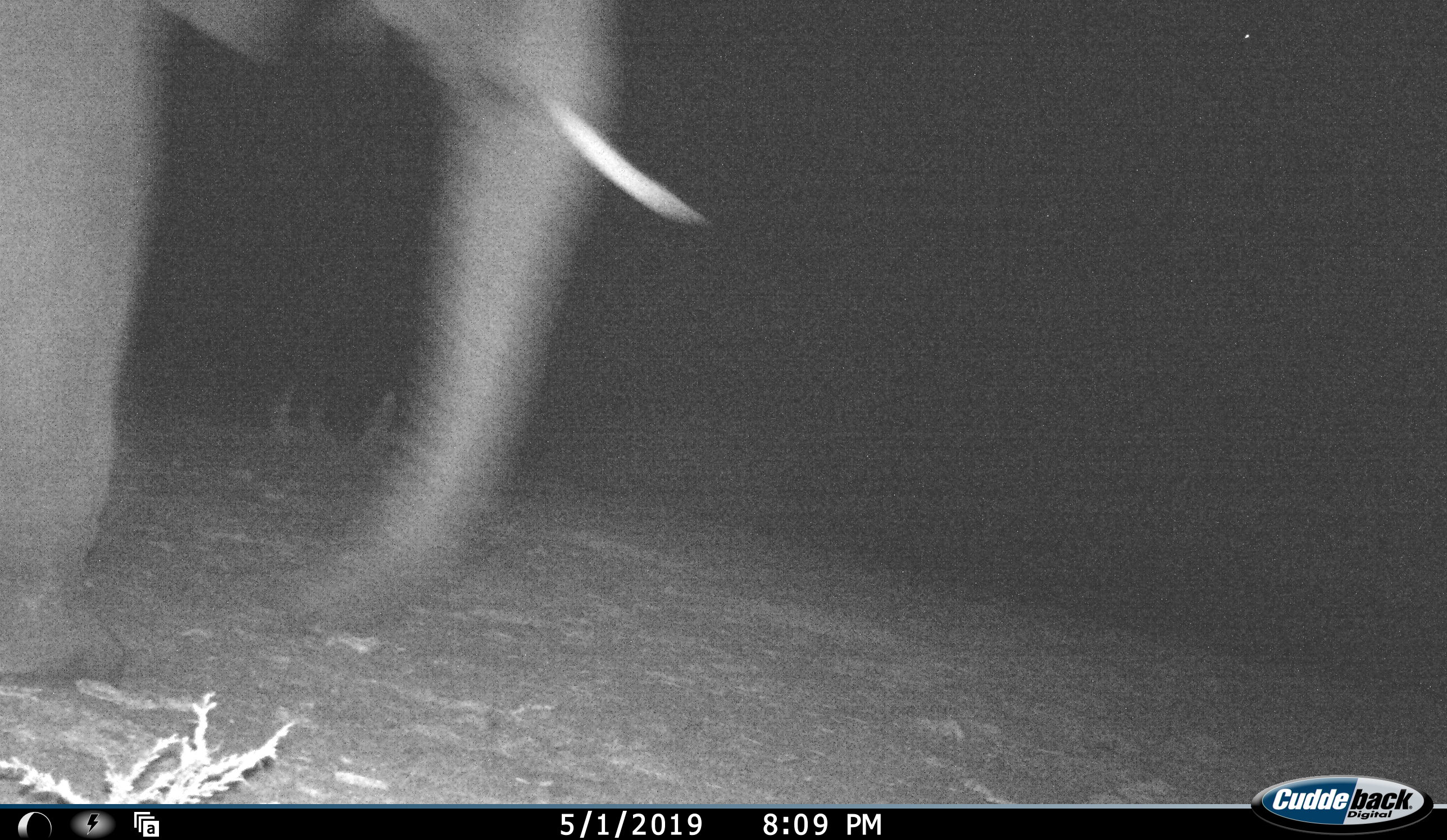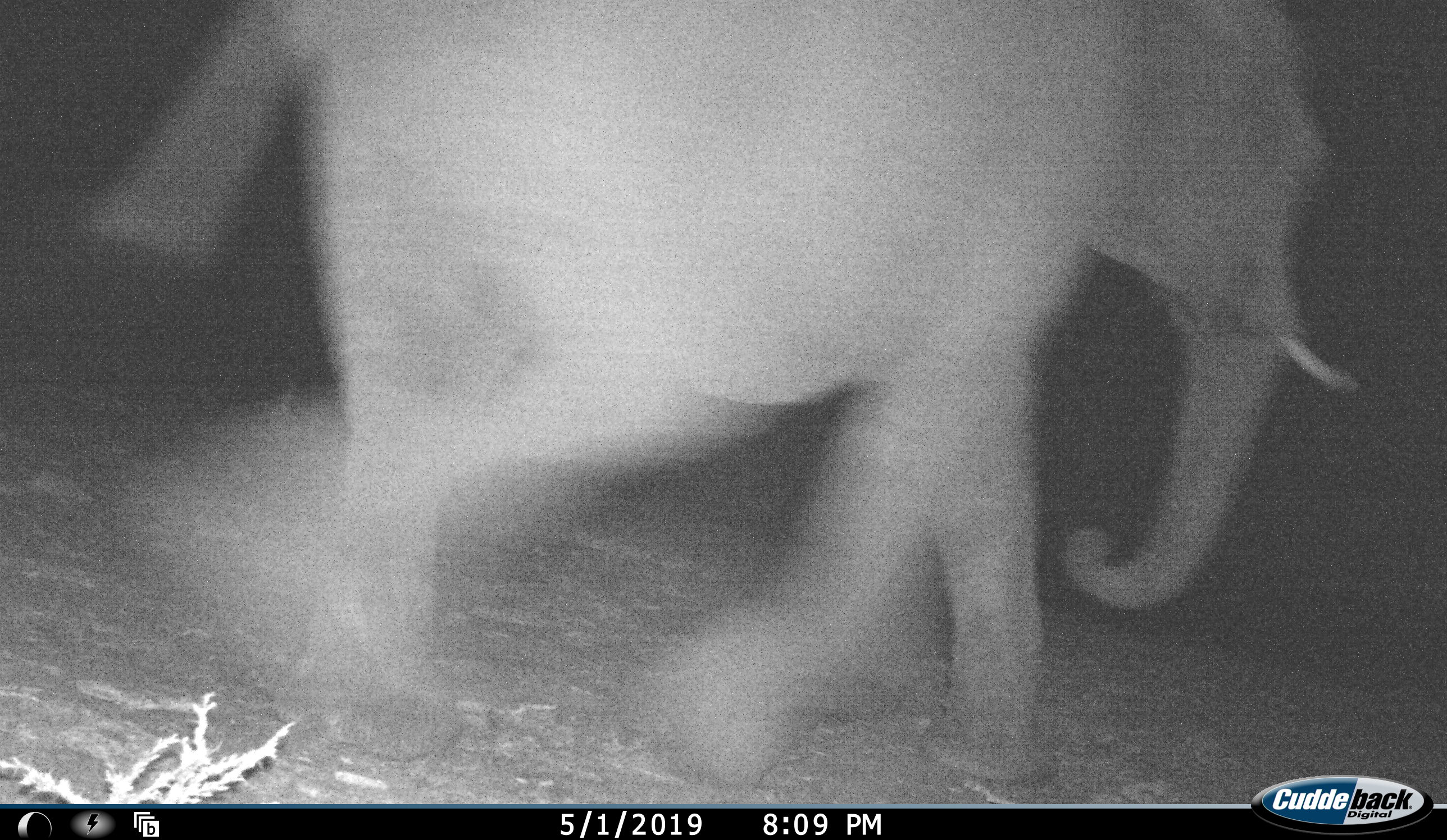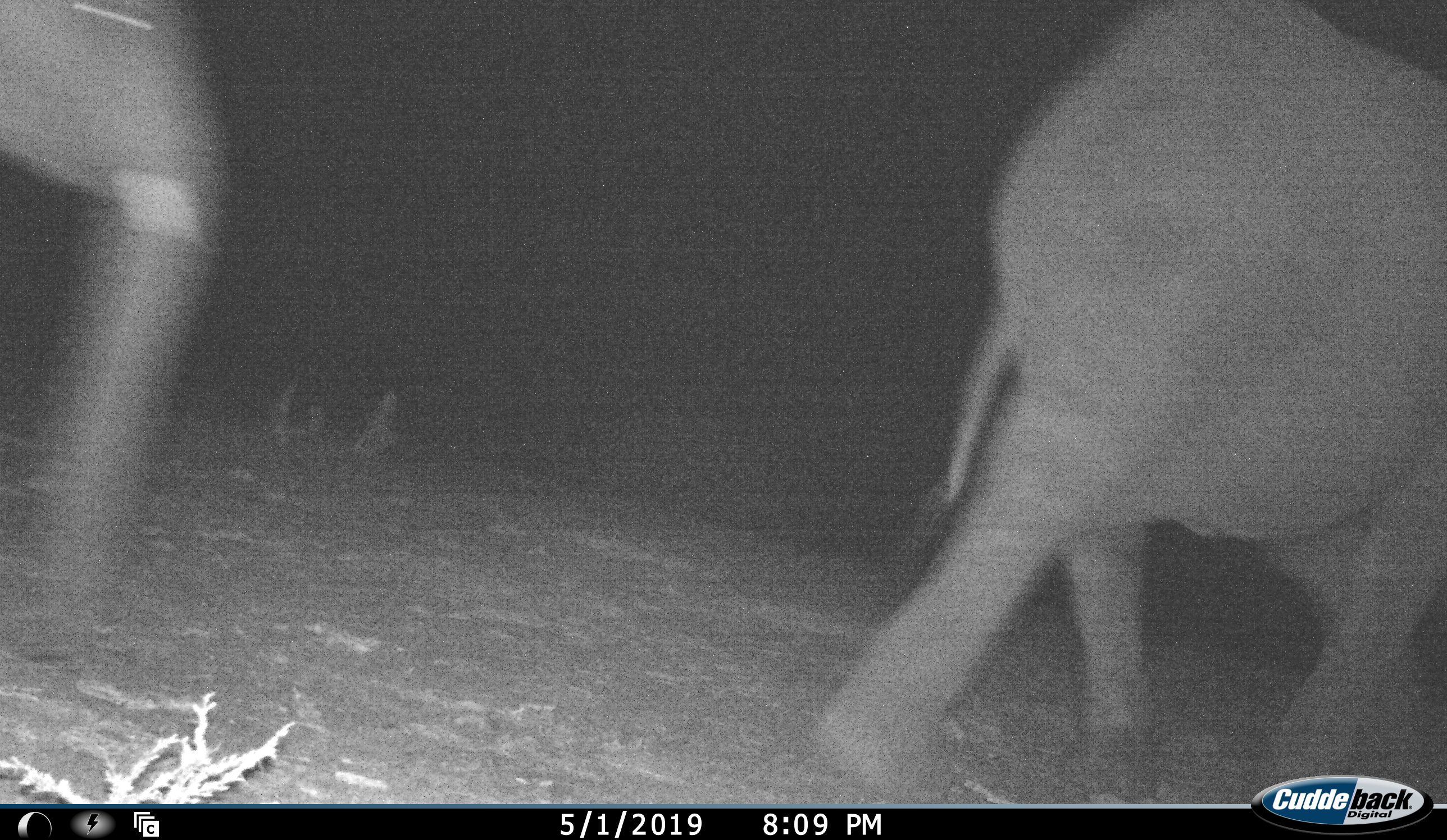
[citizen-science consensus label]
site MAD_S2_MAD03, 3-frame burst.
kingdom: Animalia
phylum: Chordata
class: Mammalia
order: Proboscidea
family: Elephantidae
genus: Loxodonta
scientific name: Loxodonta africana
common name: african bush elephant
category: elephant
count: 2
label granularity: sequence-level